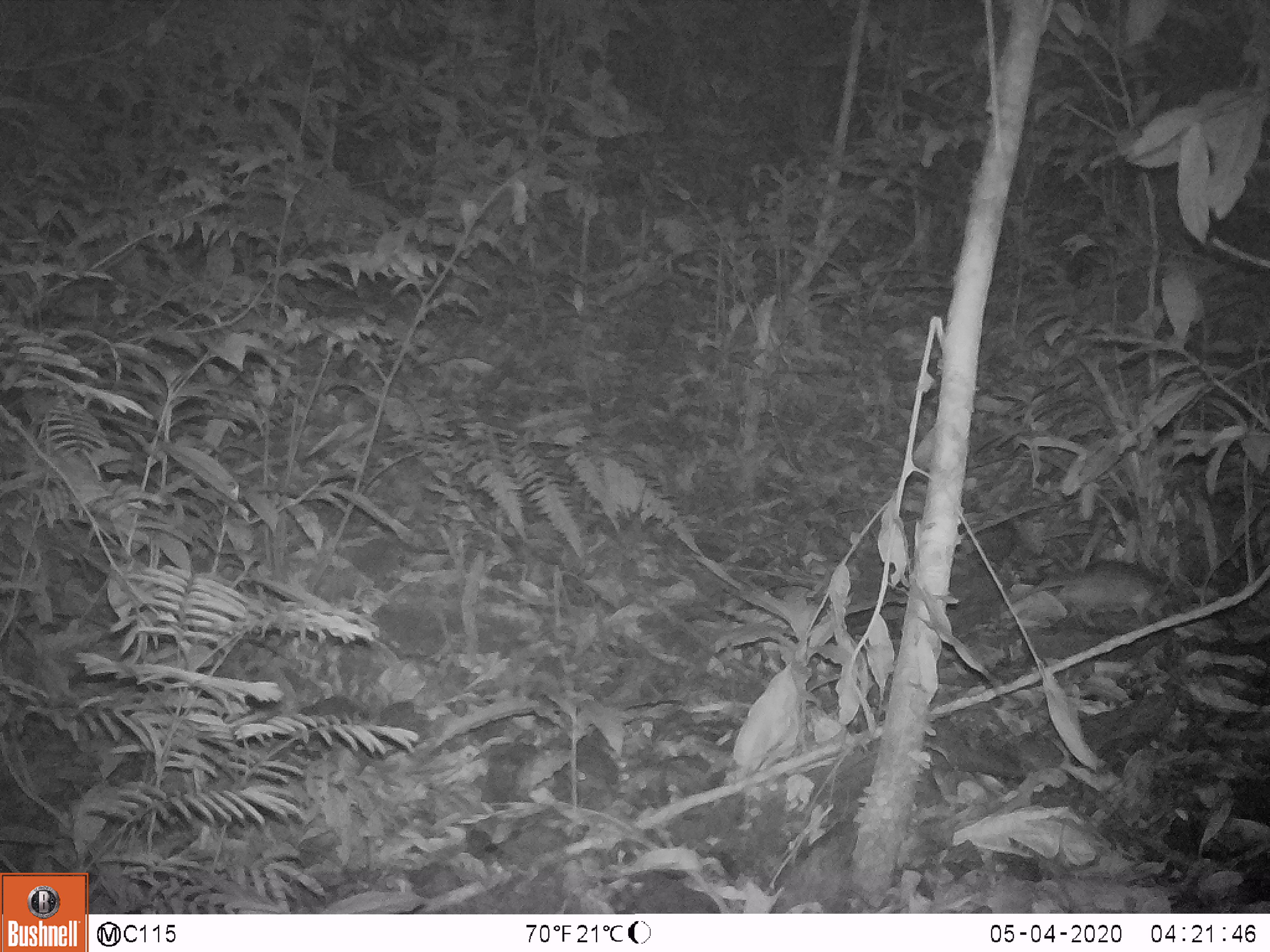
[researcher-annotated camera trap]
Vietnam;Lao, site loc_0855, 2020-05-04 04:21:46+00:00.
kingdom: Animalia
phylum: Chordata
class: Mammalia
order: Rodentia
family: Muridae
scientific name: Muridae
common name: old-world mice and rats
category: unidentified murid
Unidentified murid (old-world mice and rats) (Muridae). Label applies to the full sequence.